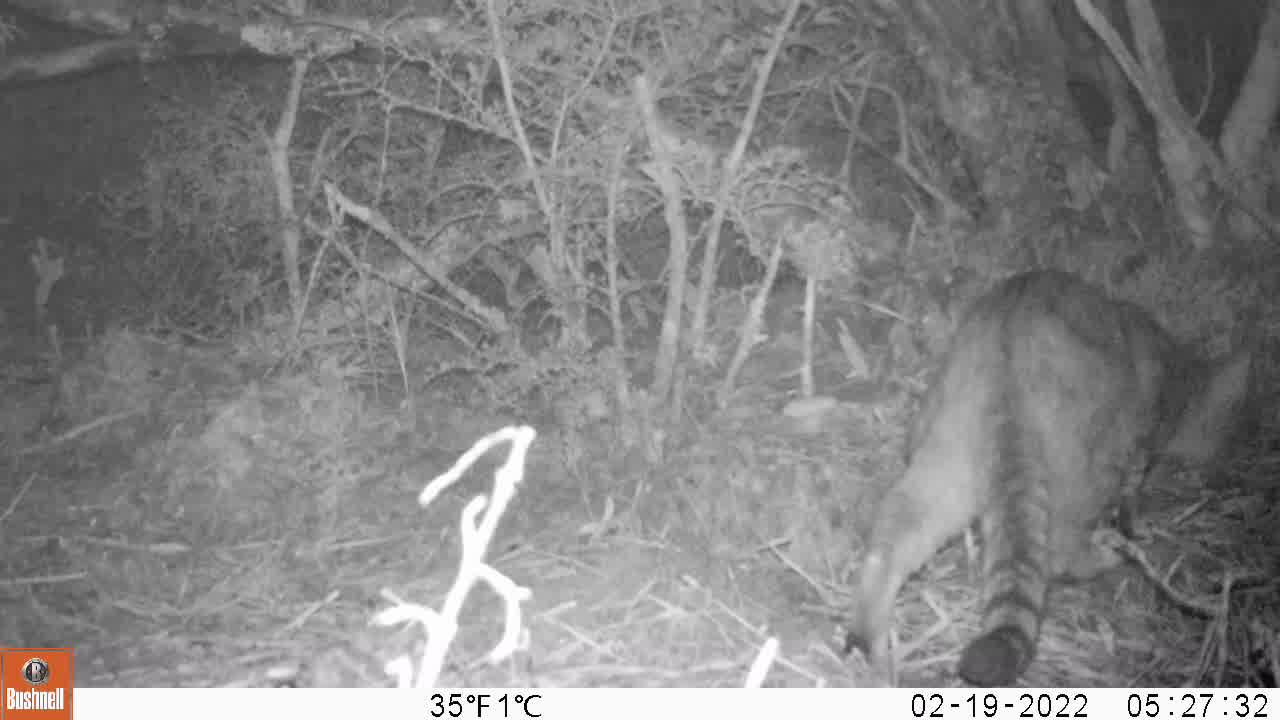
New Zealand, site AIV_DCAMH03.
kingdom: Animalia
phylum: Chordata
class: Mammalia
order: Carnivora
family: Felidae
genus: Felis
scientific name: Felis catus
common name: domestic cat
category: cat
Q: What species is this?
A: Cat (domestic cat) (Felis catus).